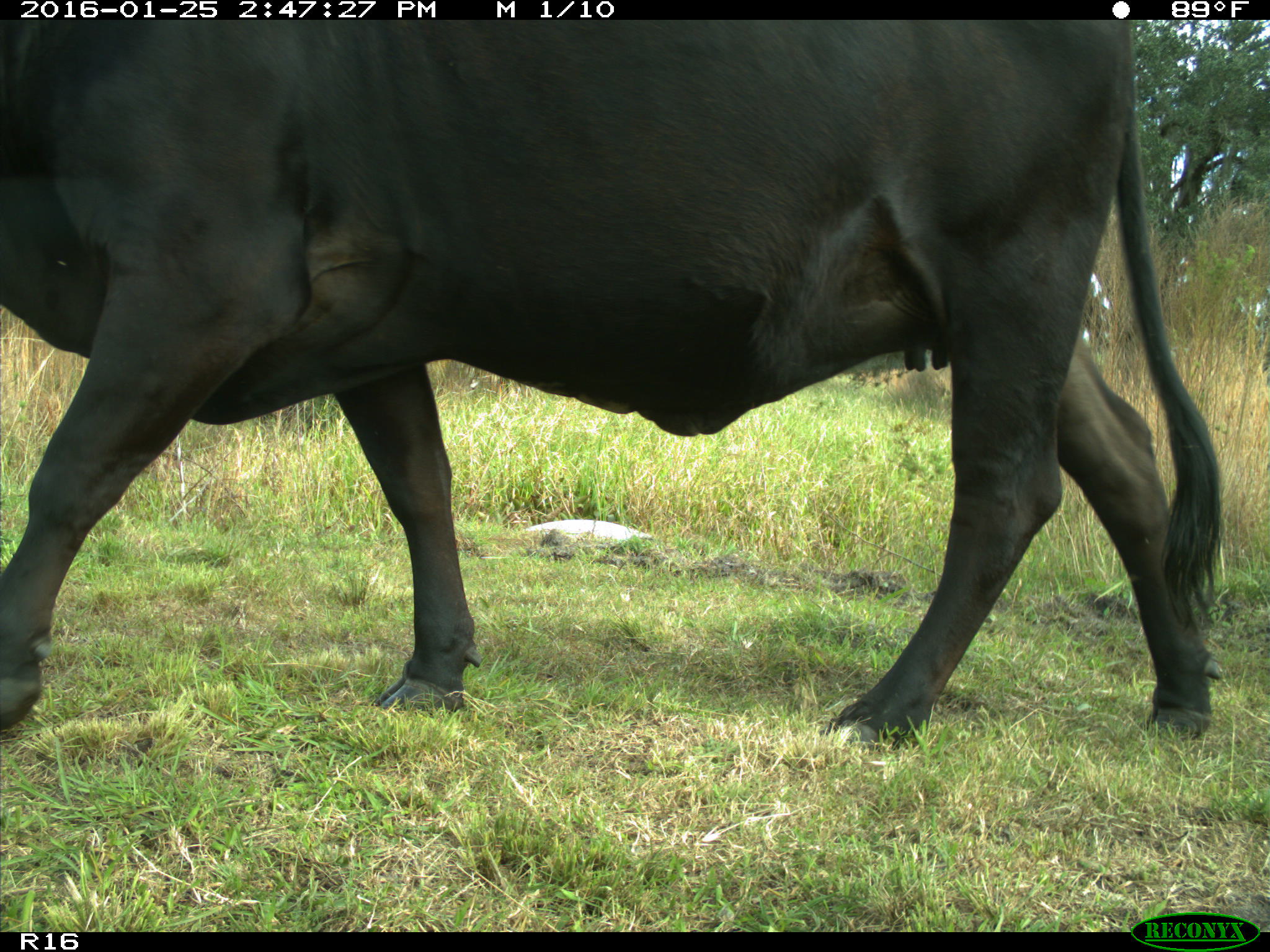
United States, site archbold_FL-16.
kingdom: Animalia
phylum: Chordata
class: Mammalia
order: Artiodactyla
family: Bovidae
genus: Bos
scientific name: Bos taurus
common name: domestic cow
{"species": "Bos taurus (domestic cow)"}